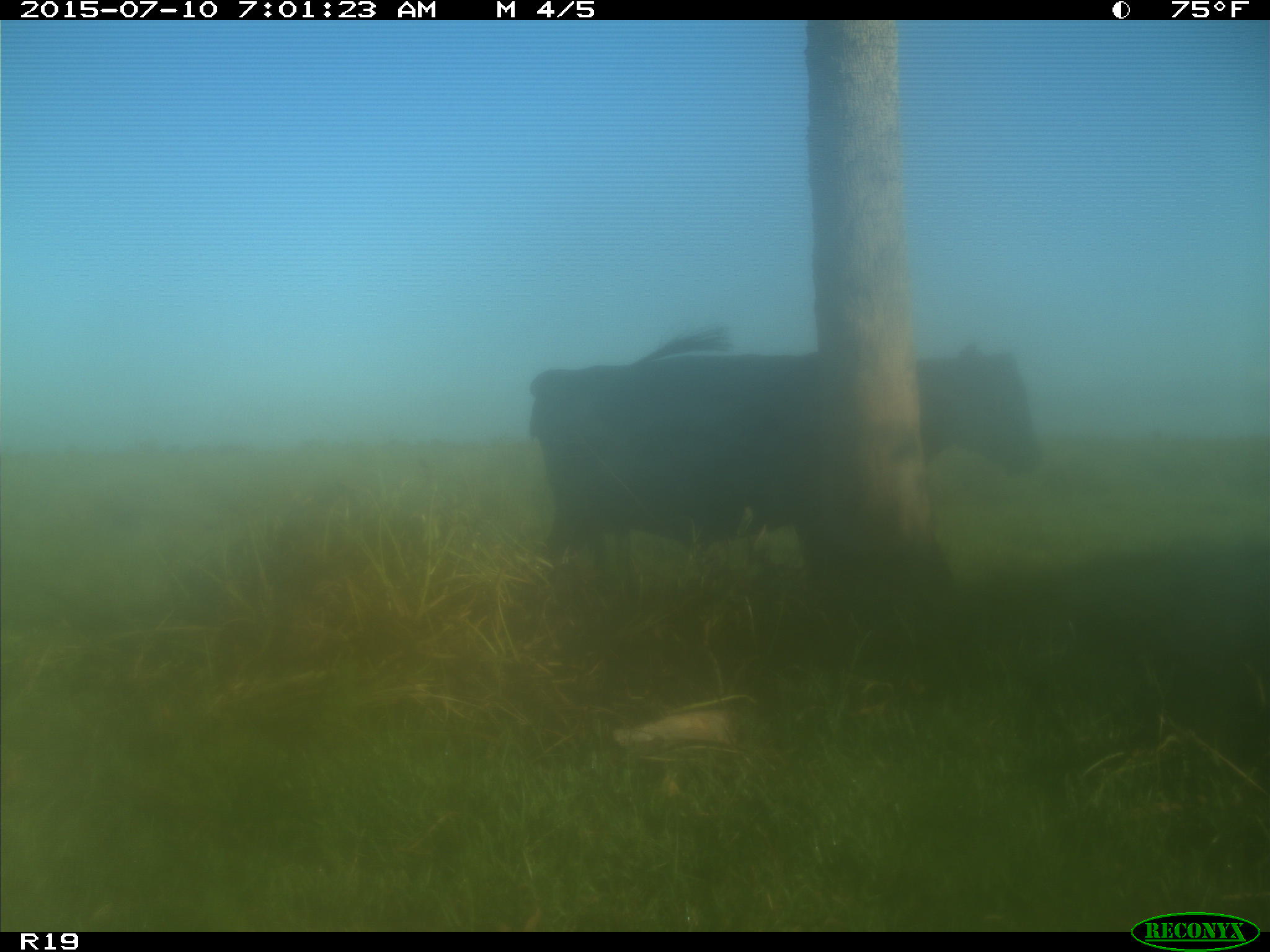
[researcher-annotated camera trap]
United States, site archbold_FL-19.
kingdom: Animalia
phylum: Chordata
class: Mammalia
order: Artiodactyla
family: Bovidae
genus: Bos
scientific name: Bos taurus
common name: domestic cow